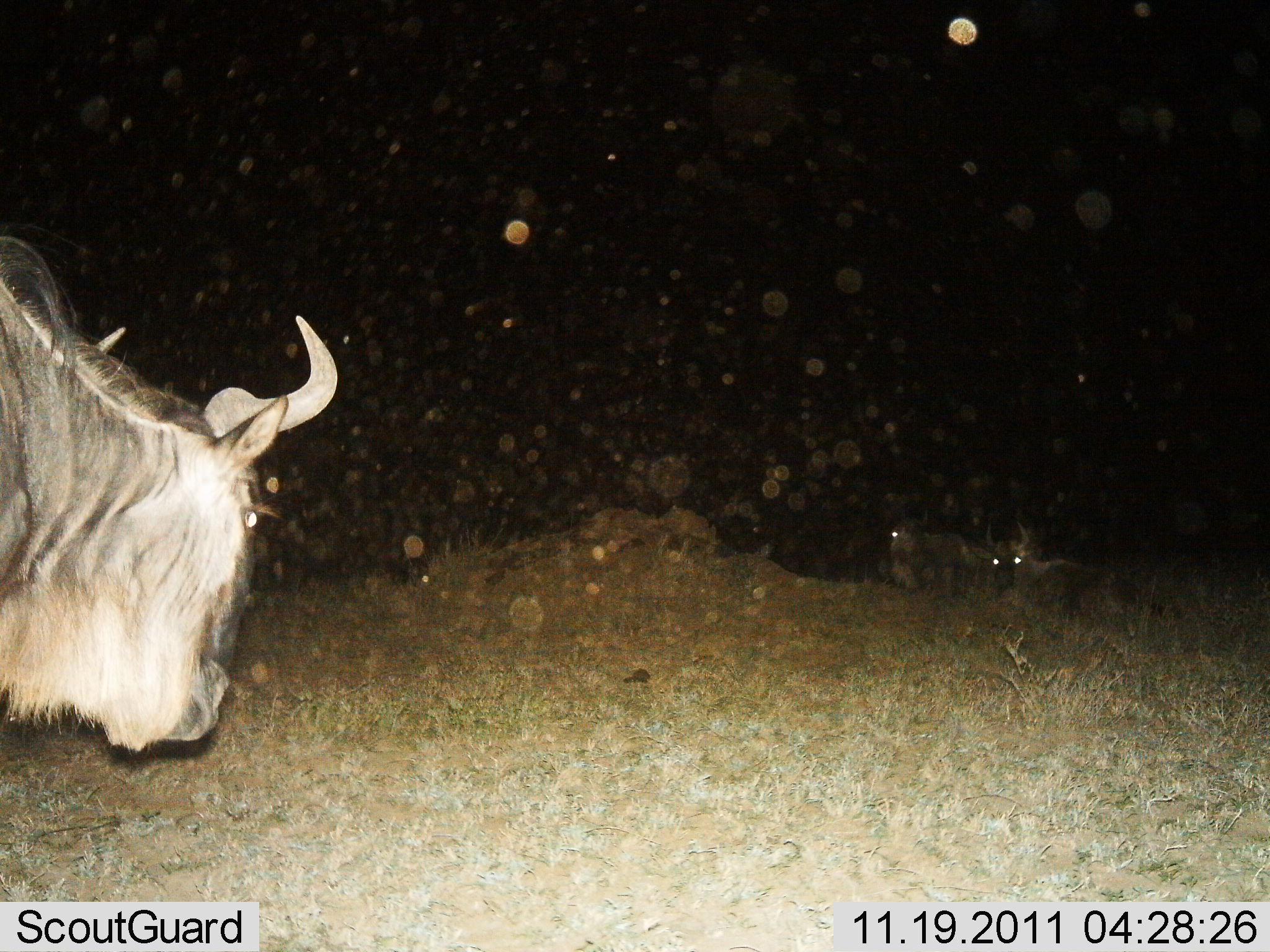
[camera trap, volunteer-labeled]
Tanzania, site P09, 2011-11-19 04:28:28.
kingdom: Animalia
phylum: Chordata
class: Mammalia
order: Artiodactyla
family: Bovidae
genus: Connochaetes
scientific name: Connochaetes taurinus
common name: blue wildebeest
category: wildebeest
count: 3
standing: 65%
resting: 71%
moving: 12%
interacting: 0%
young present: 0%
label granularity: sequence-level